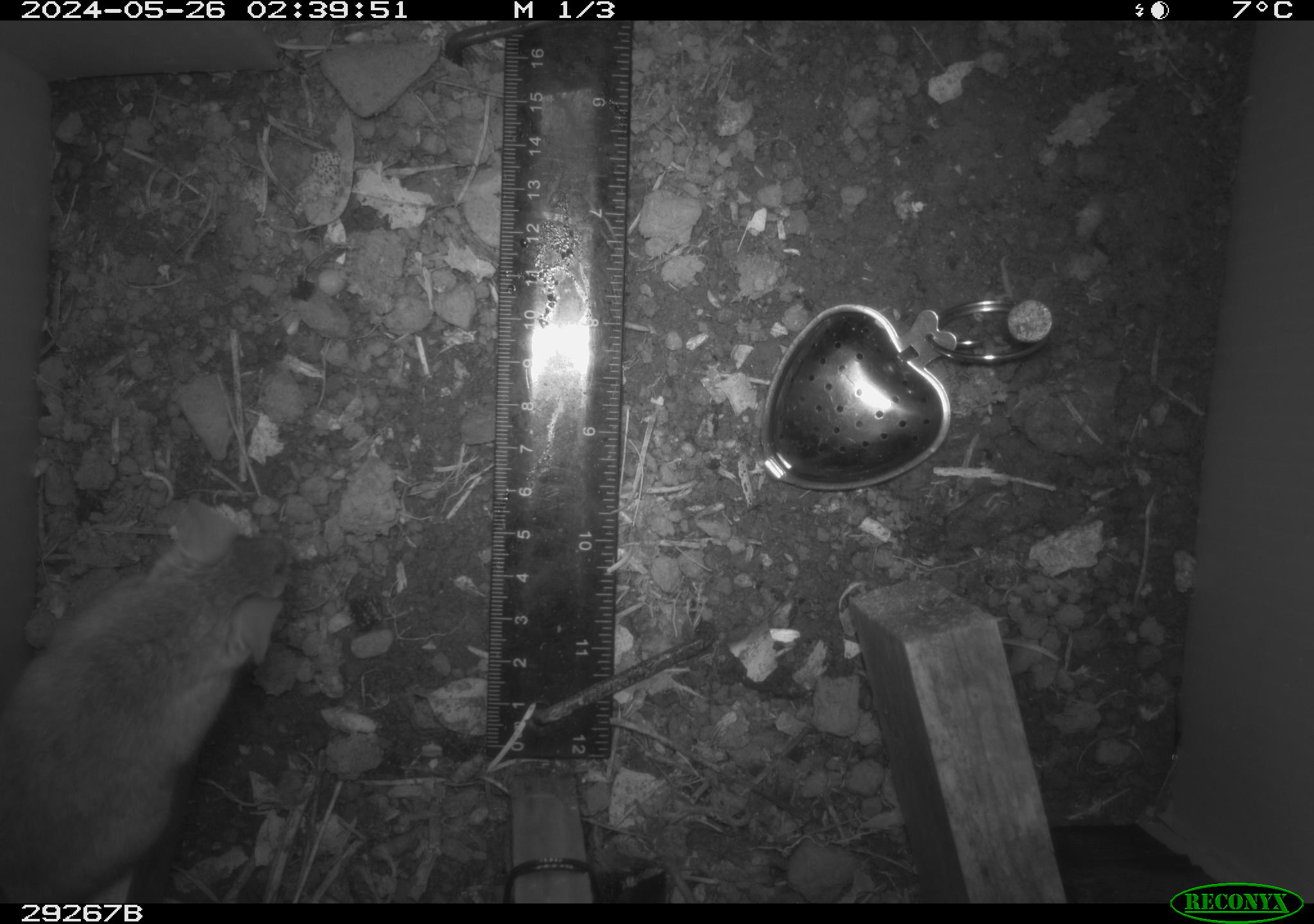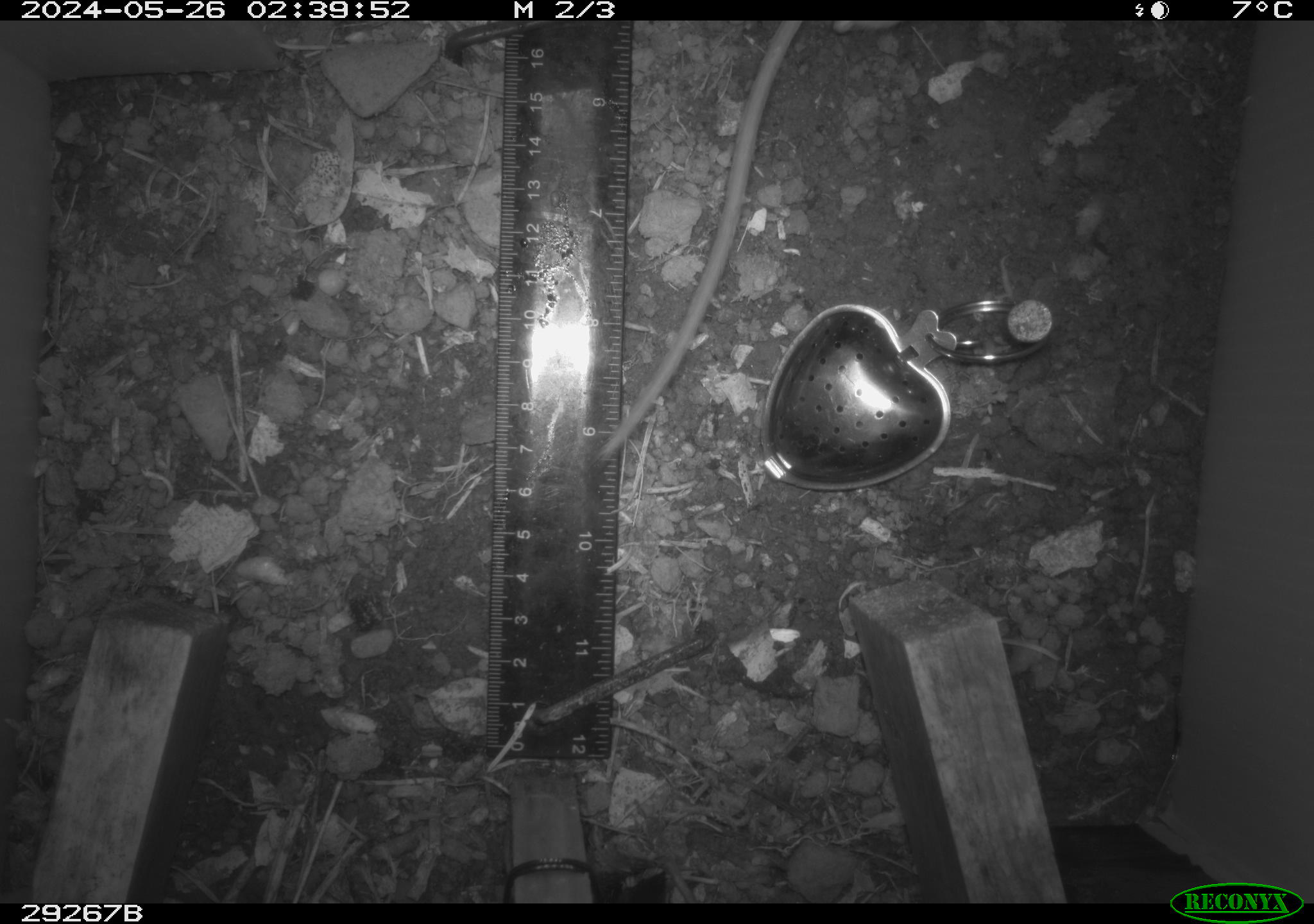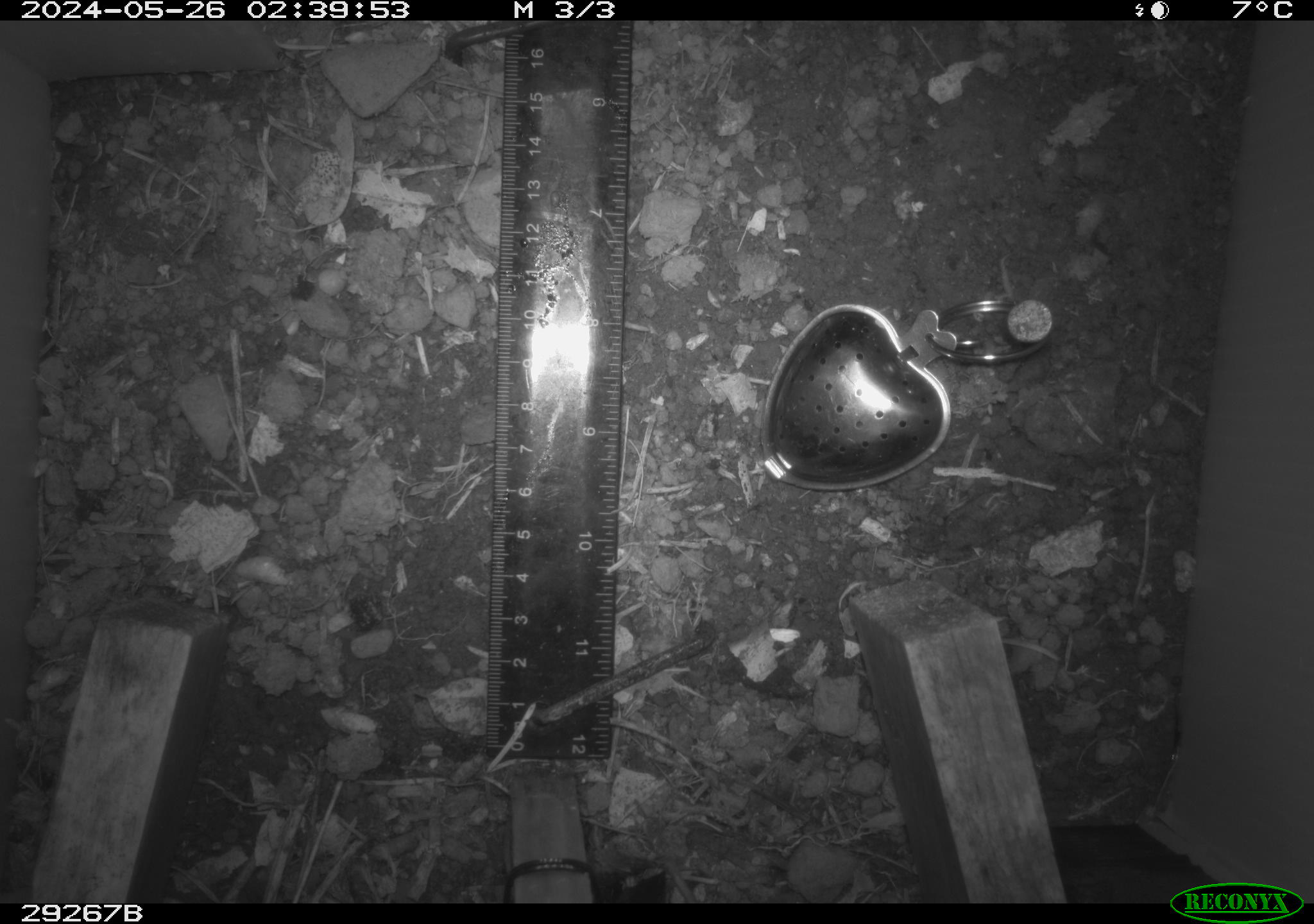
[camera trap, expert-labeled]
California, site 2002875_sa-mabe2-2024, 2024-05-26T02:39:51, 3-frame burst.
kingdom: Animalia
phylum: Chordata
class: Mammalia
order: Rodentia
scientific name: Rodentia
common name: mouse species